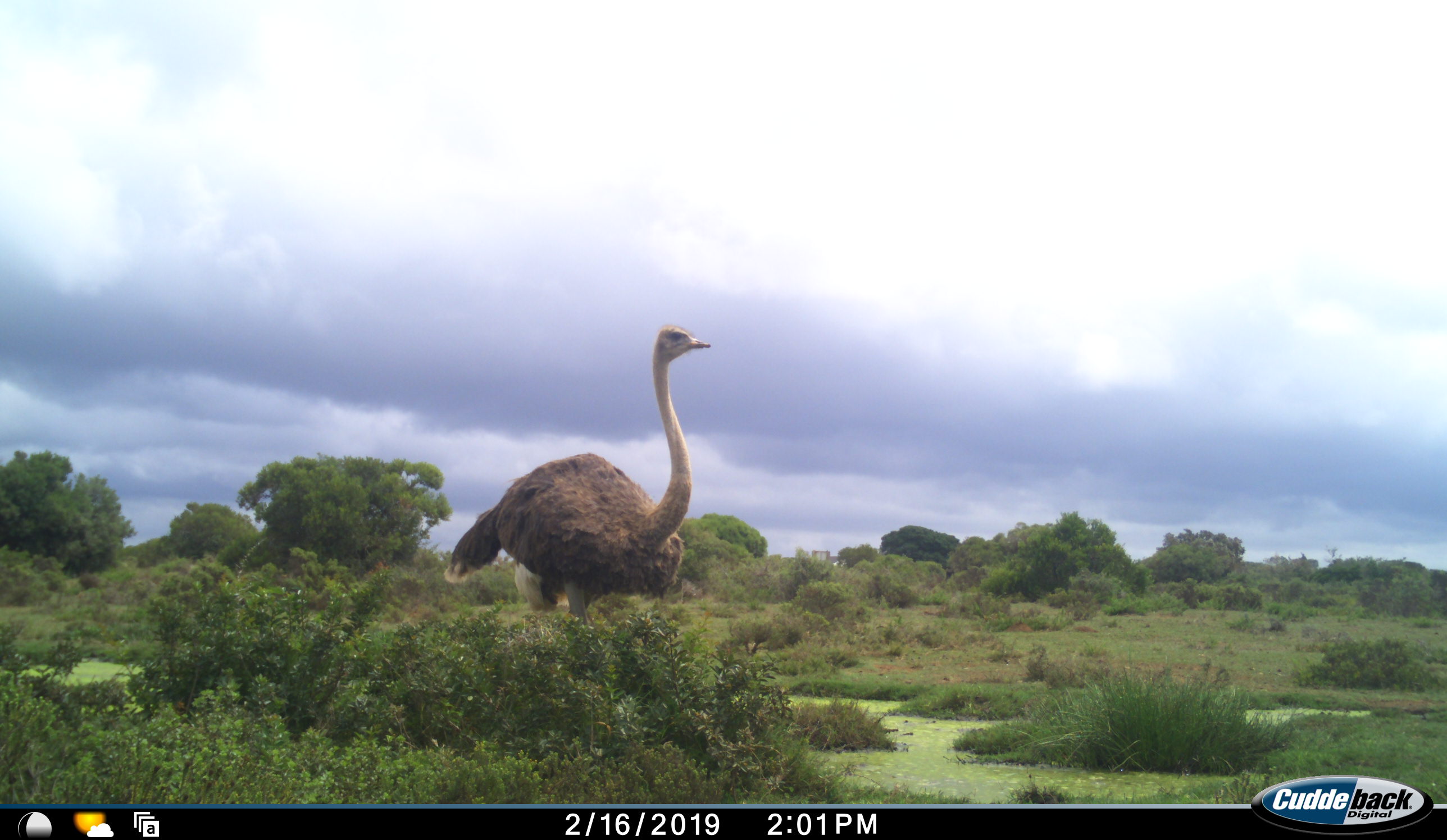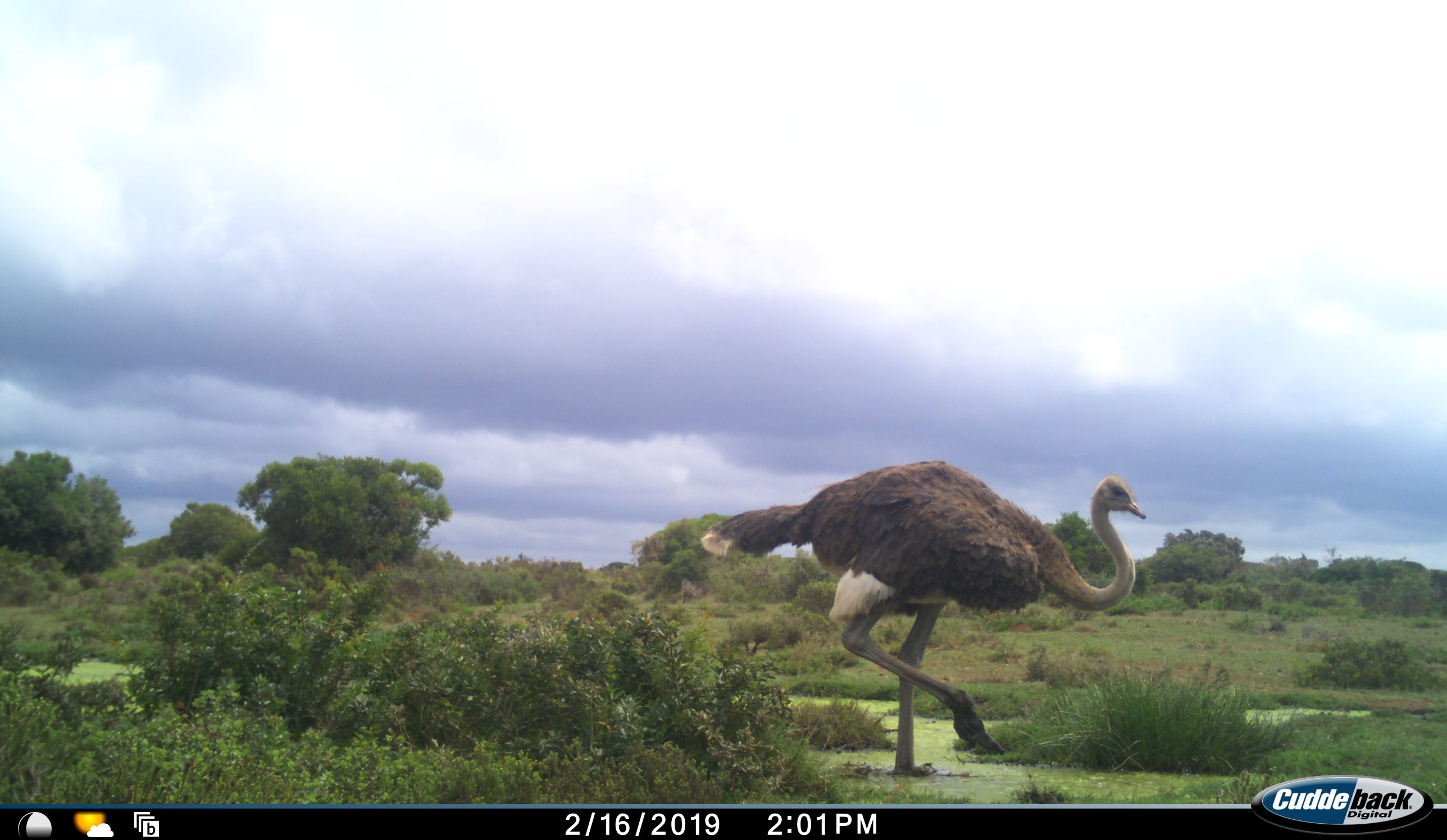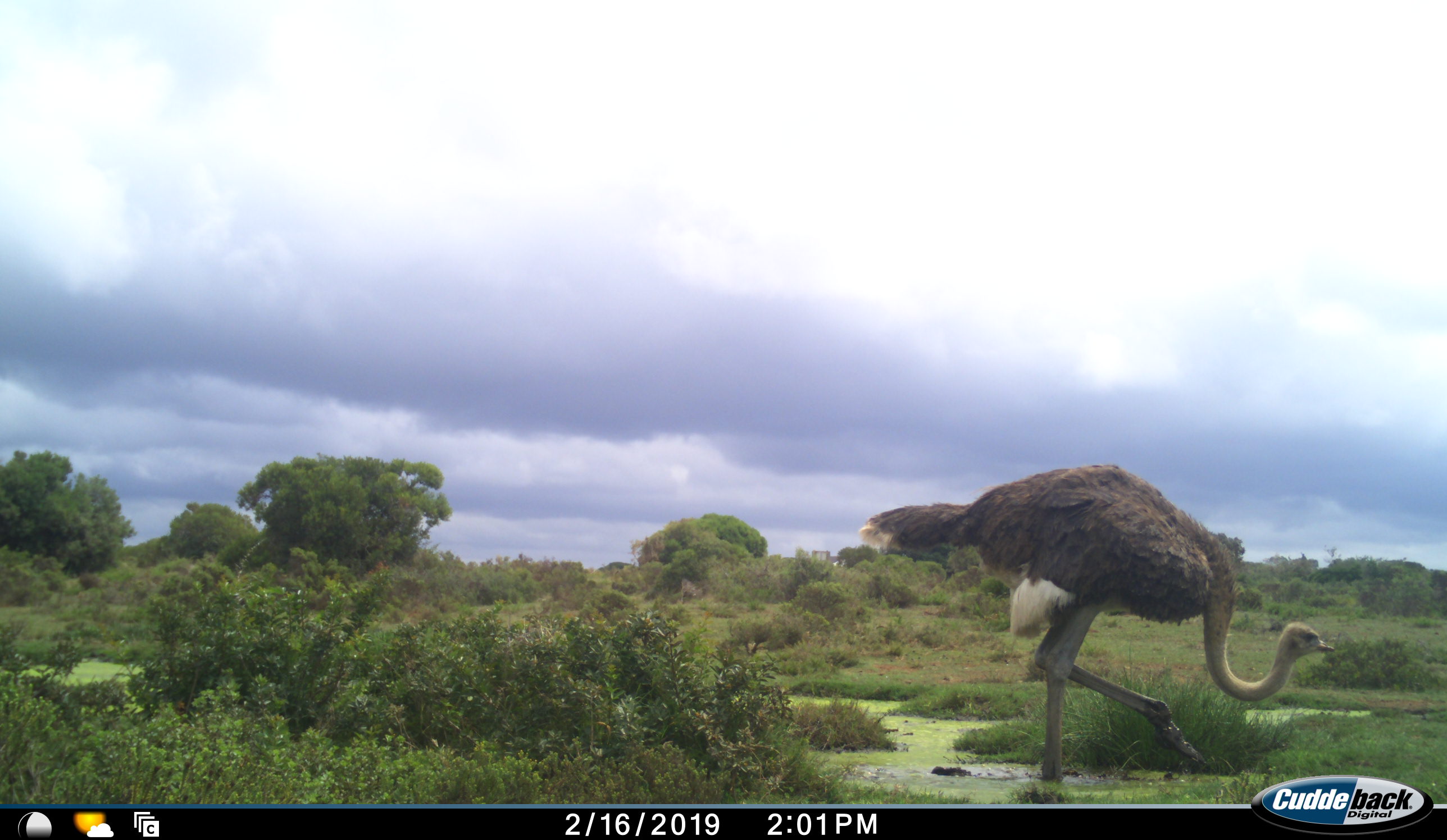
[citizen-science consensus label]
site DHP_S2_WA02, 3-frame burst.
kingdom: Animalia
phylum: Chordata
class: Aves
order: Struthioniformes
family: Struthionidae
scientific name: Struthionidae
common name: ostrich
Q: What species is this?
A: Ostrich (Struthionidae).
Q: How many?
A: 1.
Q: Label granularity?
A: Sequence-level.